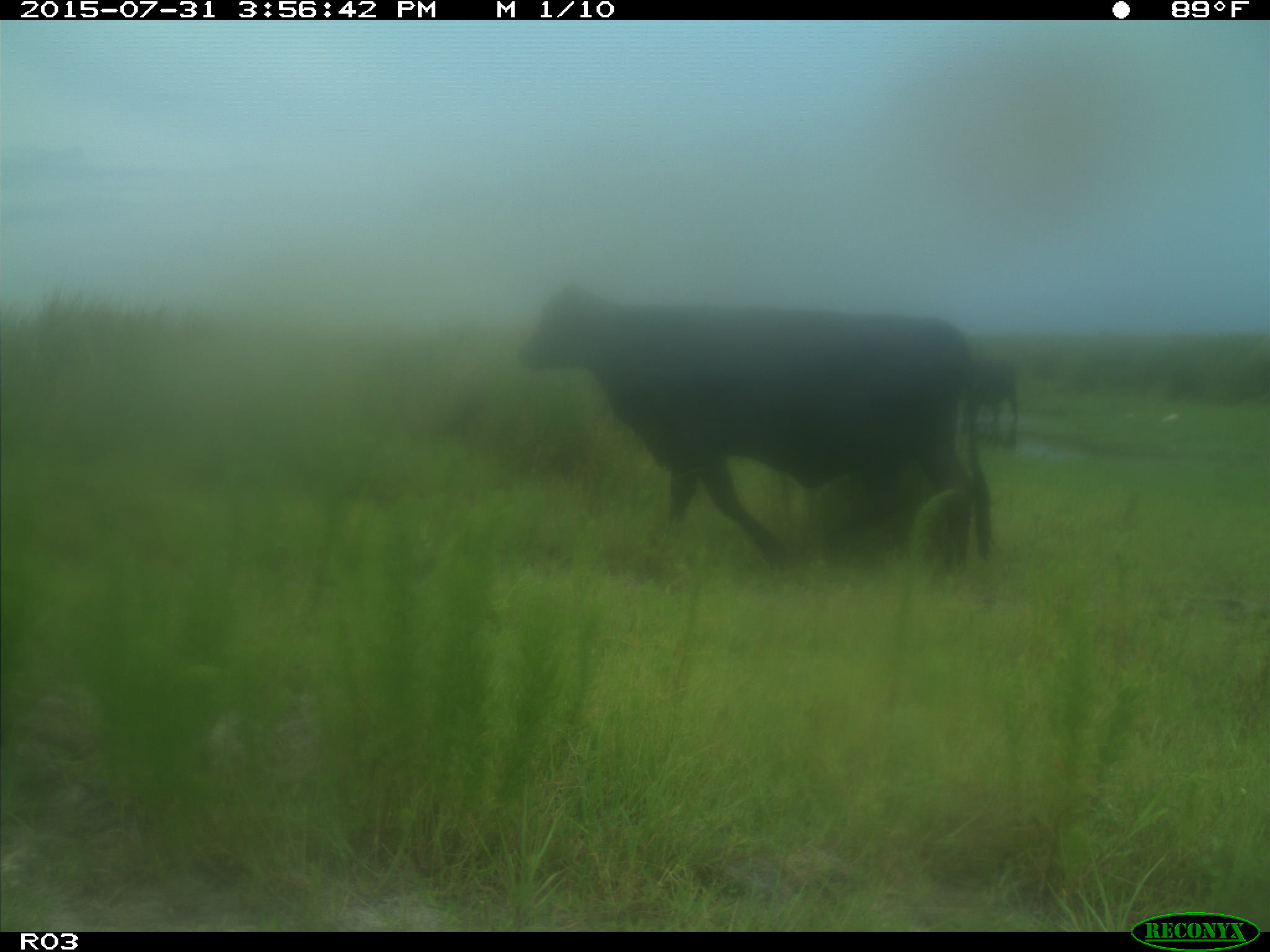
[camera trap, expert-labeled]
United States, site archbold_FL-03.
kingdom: Animalia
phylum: Chordata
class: Mammalia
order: Artiodactyla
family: Bovidae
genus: Bos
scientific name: Bos taurus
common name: domestic cow